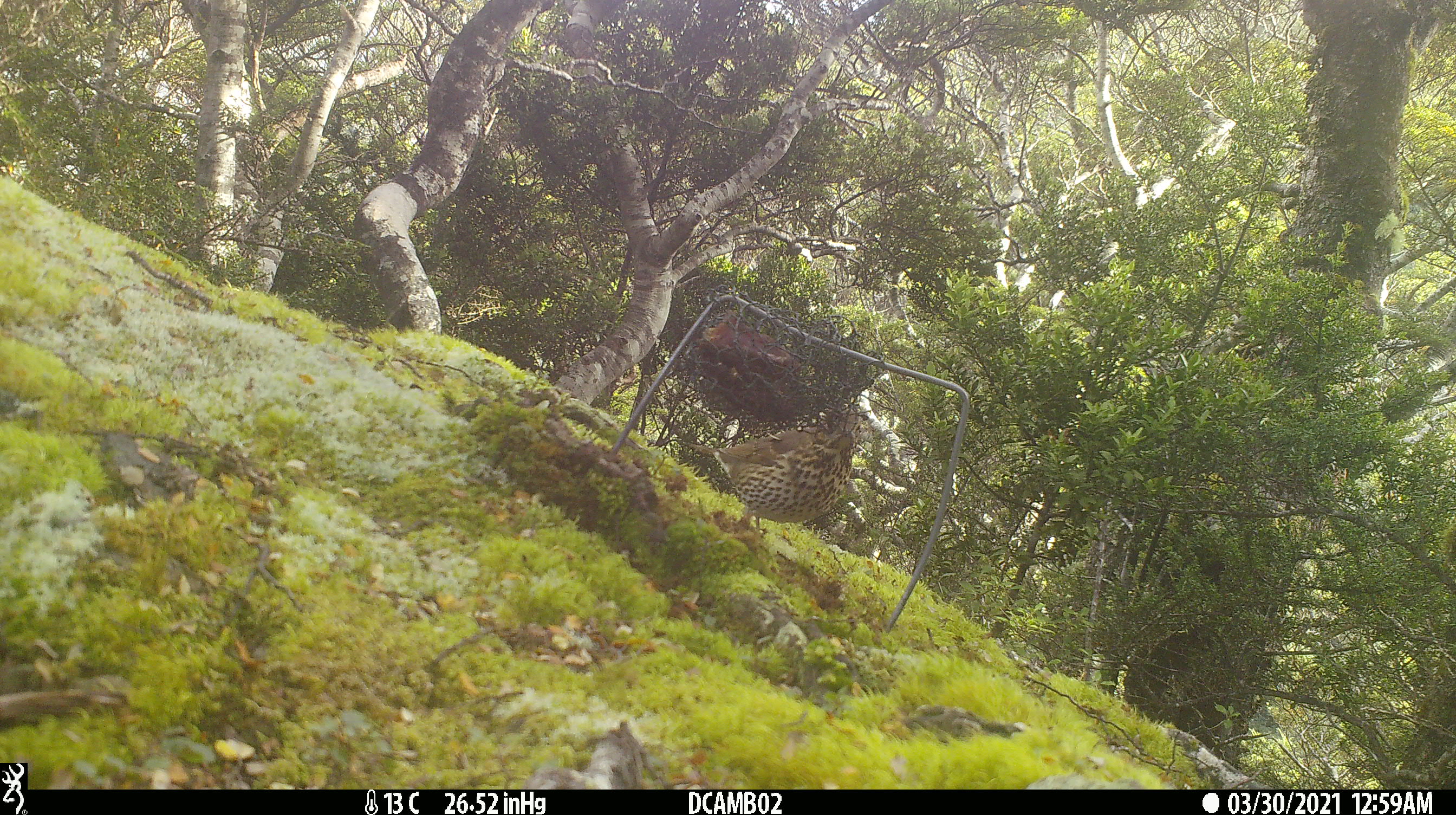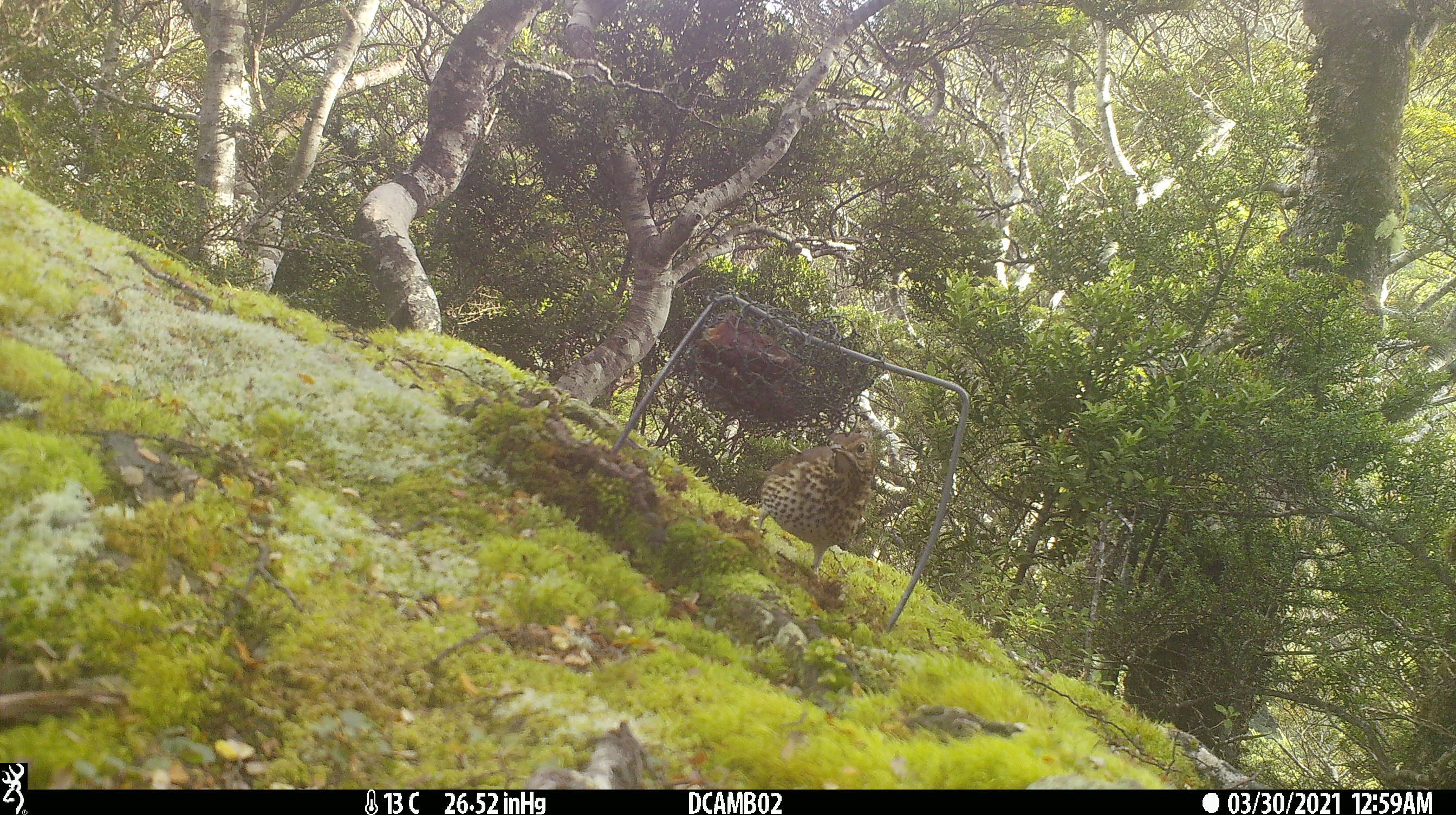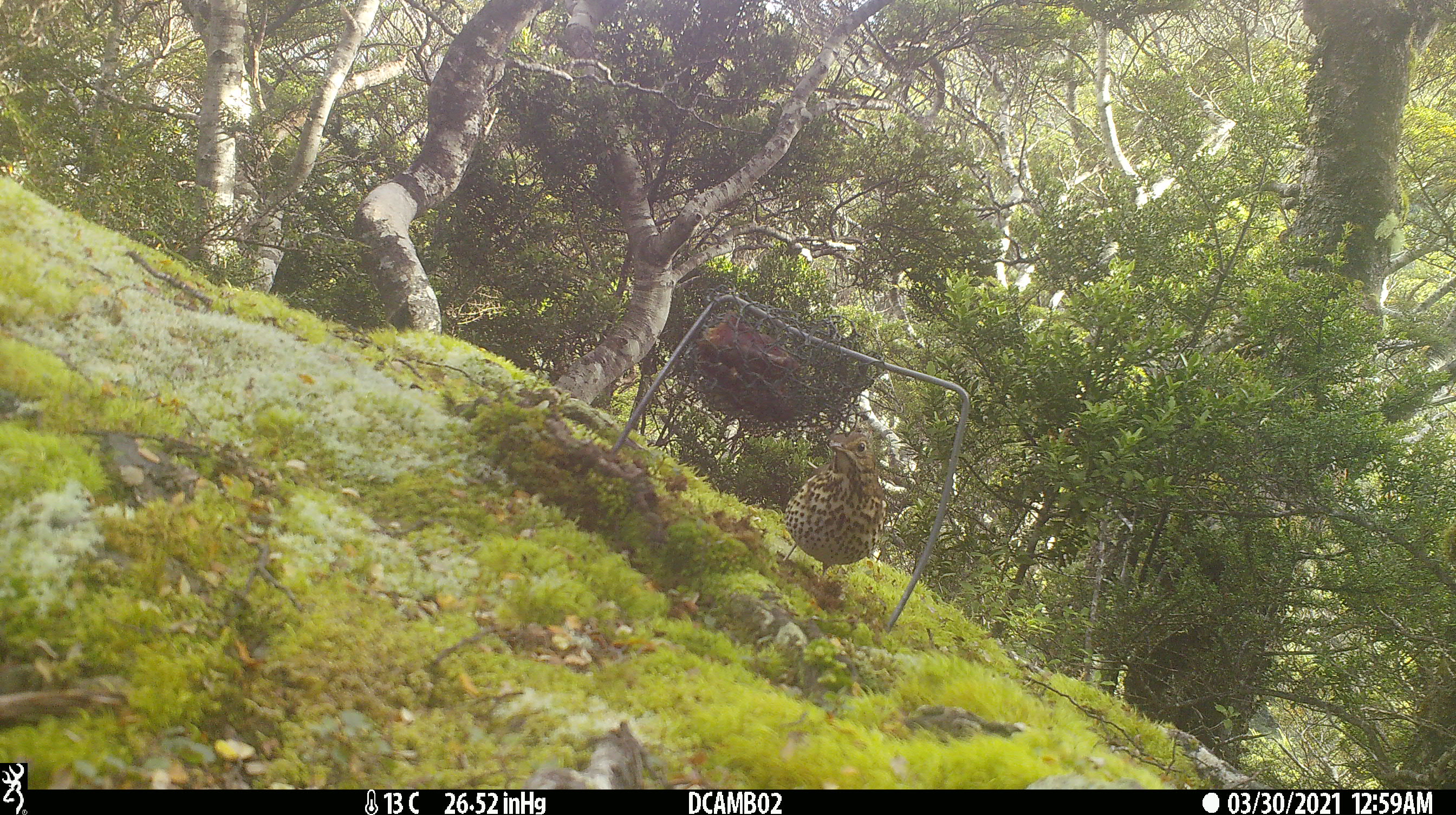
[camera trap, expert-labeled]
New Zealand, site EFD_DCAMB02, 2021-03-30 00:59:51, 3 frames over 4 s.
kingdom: Animalia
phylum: Chordata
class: Aves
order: Passeriformes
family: Turdidae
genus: Turdus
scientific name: Turdus philomelos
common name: song thrush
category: thrush